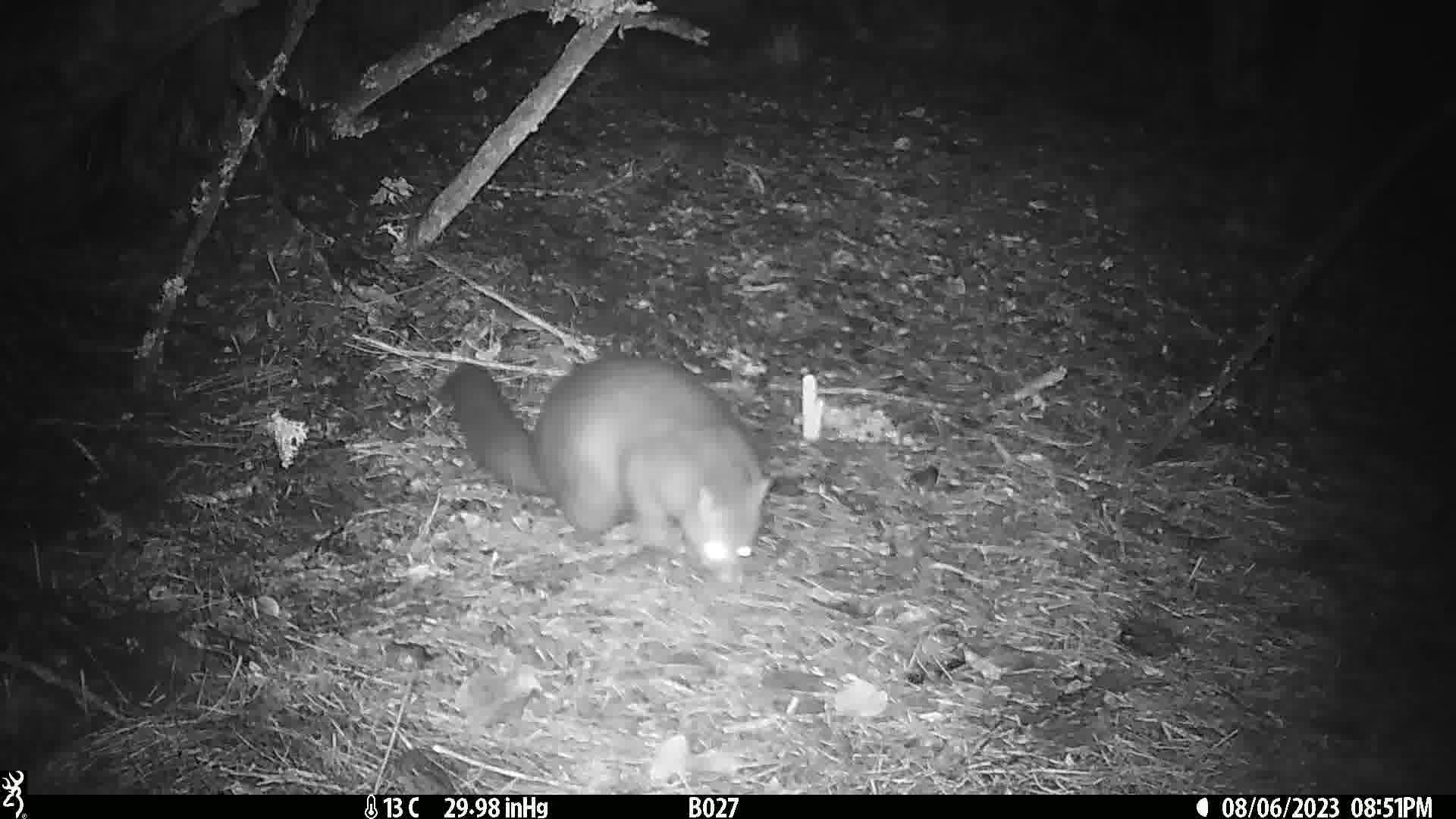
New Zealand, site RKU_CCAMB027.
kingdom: Animalia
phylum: Chordata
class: Mammalia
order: Diprotodontia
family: Phalangeridae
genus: Trichosurus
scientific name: Trichosurus vulpecula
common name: common brushtail possum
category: possum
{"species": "possum (common brushtail possum) (Trichosurus vulpecula)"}